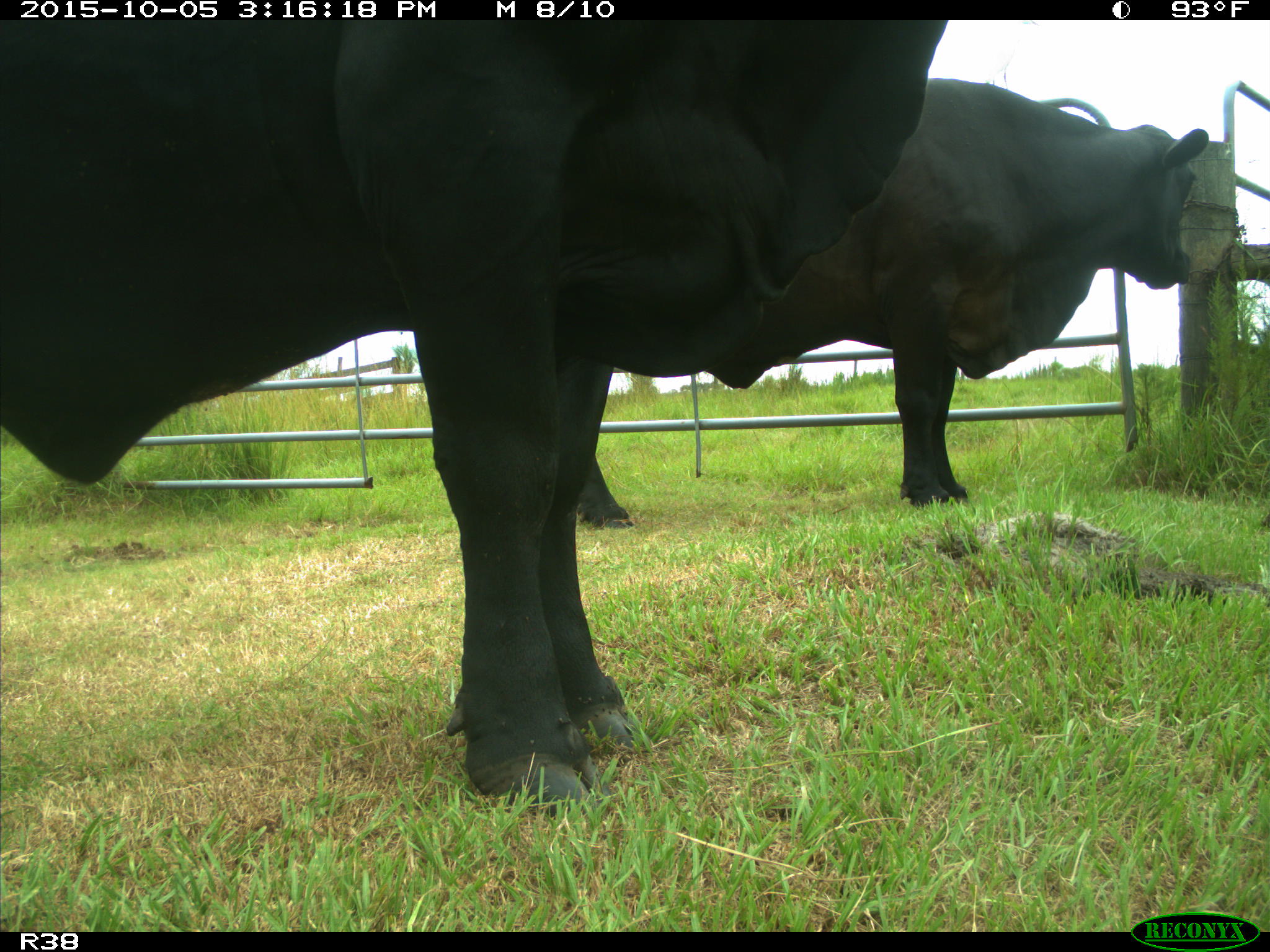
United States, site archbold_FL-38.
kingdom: Animalia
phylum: Chordata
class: Mammalia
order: Artiodactyla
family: Bovidae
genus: Bos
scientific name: Bos taurus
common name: domestic cow